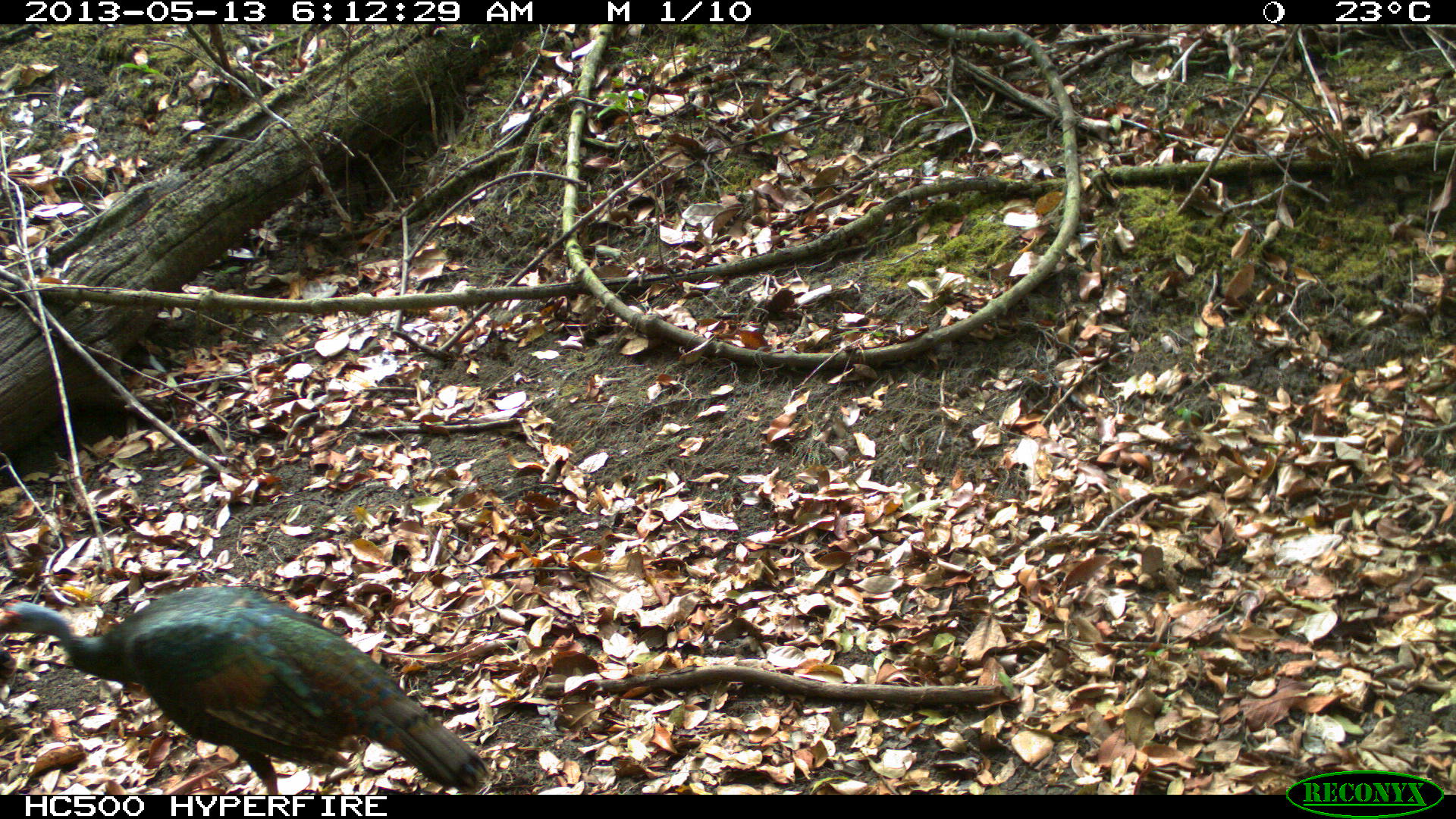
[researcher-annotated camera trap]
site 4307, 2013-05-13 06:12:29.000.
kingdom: Animalia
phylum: Chordata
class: Aves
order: Galliformes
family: Phasianidae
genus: Meleagris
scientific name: Meleagris ocellata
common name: ocellated turkey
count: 1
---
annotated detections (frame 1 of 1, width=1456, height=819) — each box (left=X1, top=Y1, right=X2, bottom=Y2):
meleagris ocellata: (left=0, top=581, right=486, bottom=794)